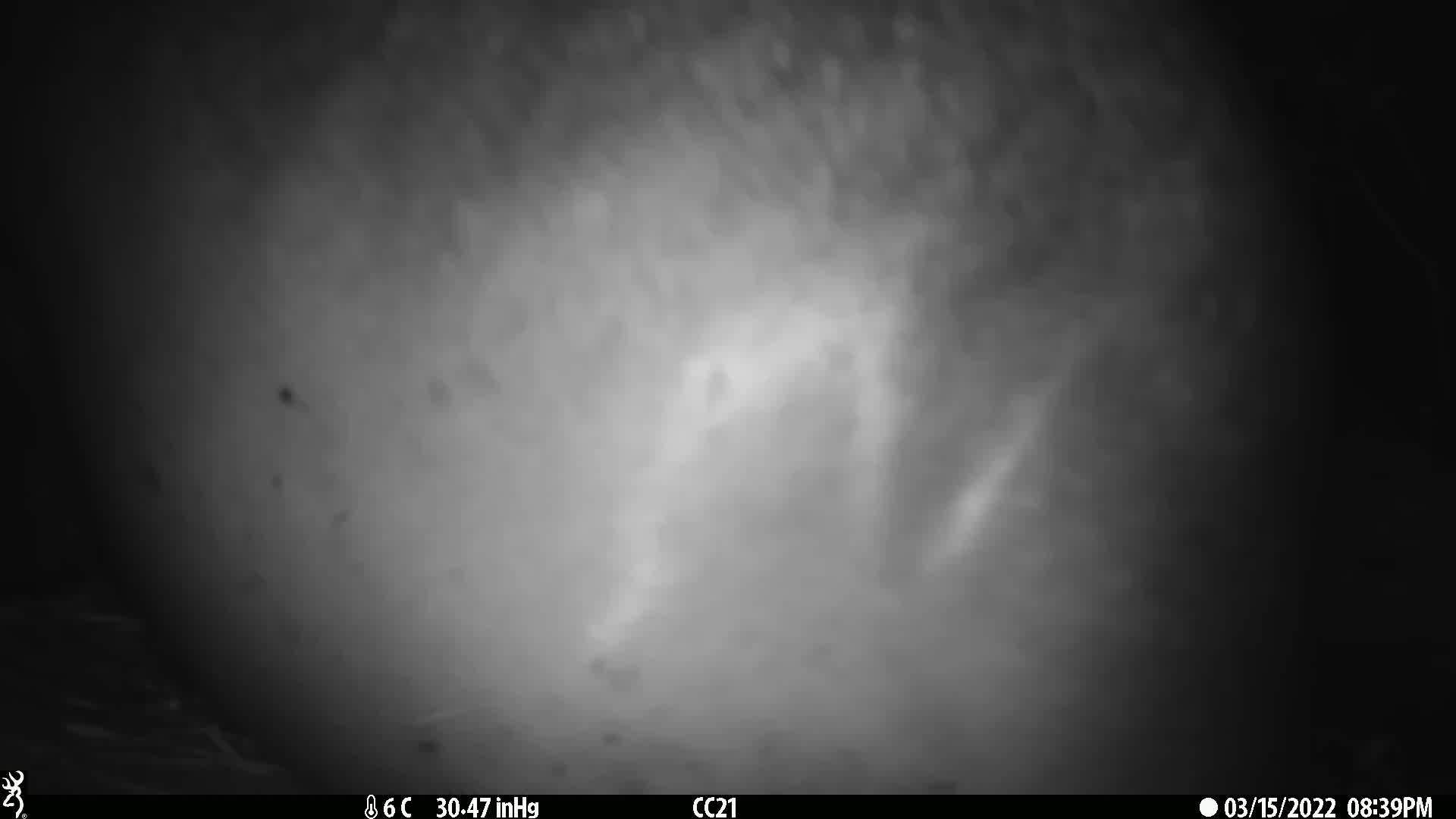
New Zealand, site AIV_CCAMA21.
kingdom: Animalia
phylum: Chordata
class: Mammalia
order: Carnivora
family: Otariidae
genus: Phocarctos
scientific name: Phocarctos hookeri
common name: new zealand sea lion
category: sealion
Sealion (new zealand sea lion) (Phocarctos hookeri).